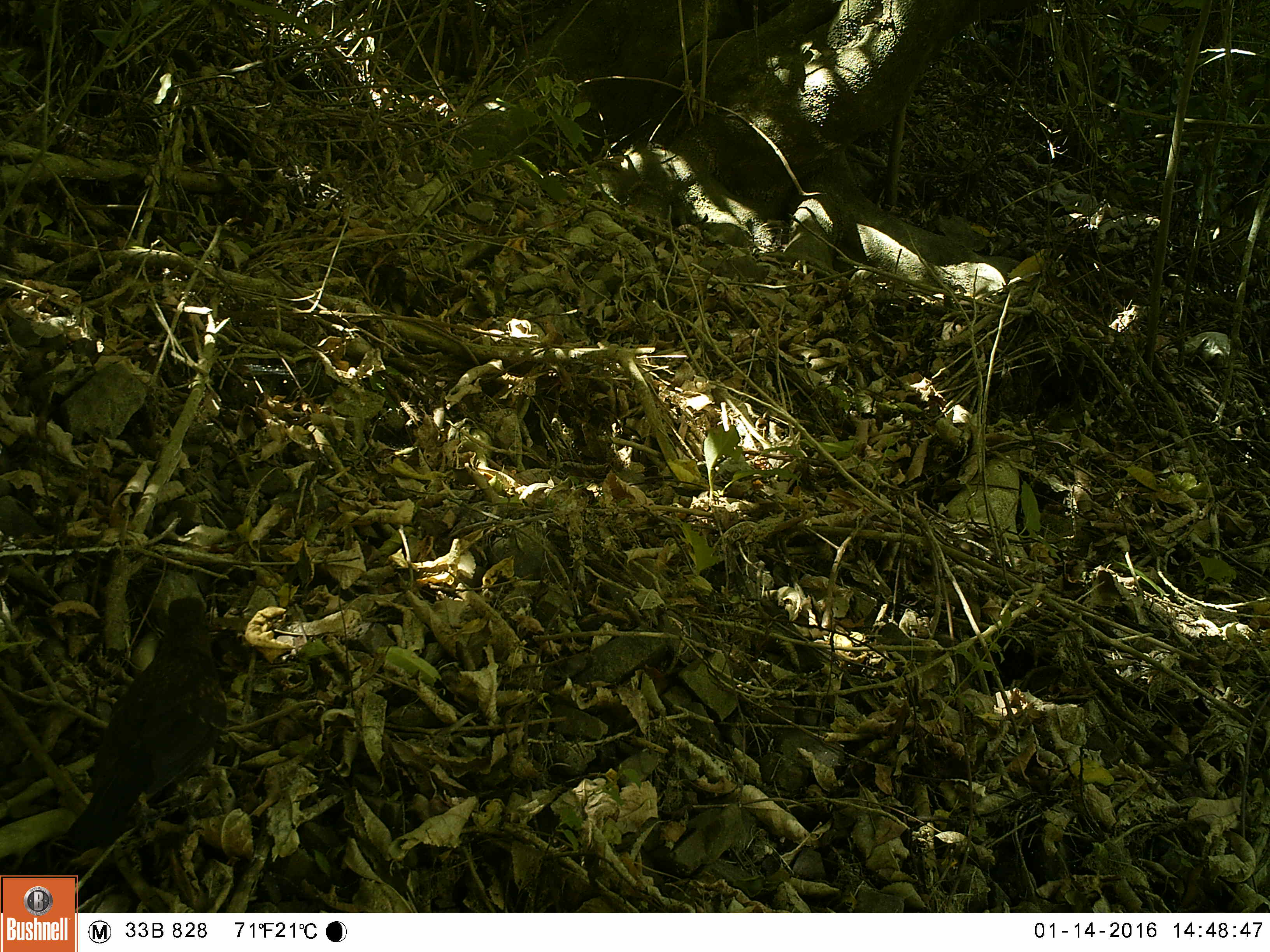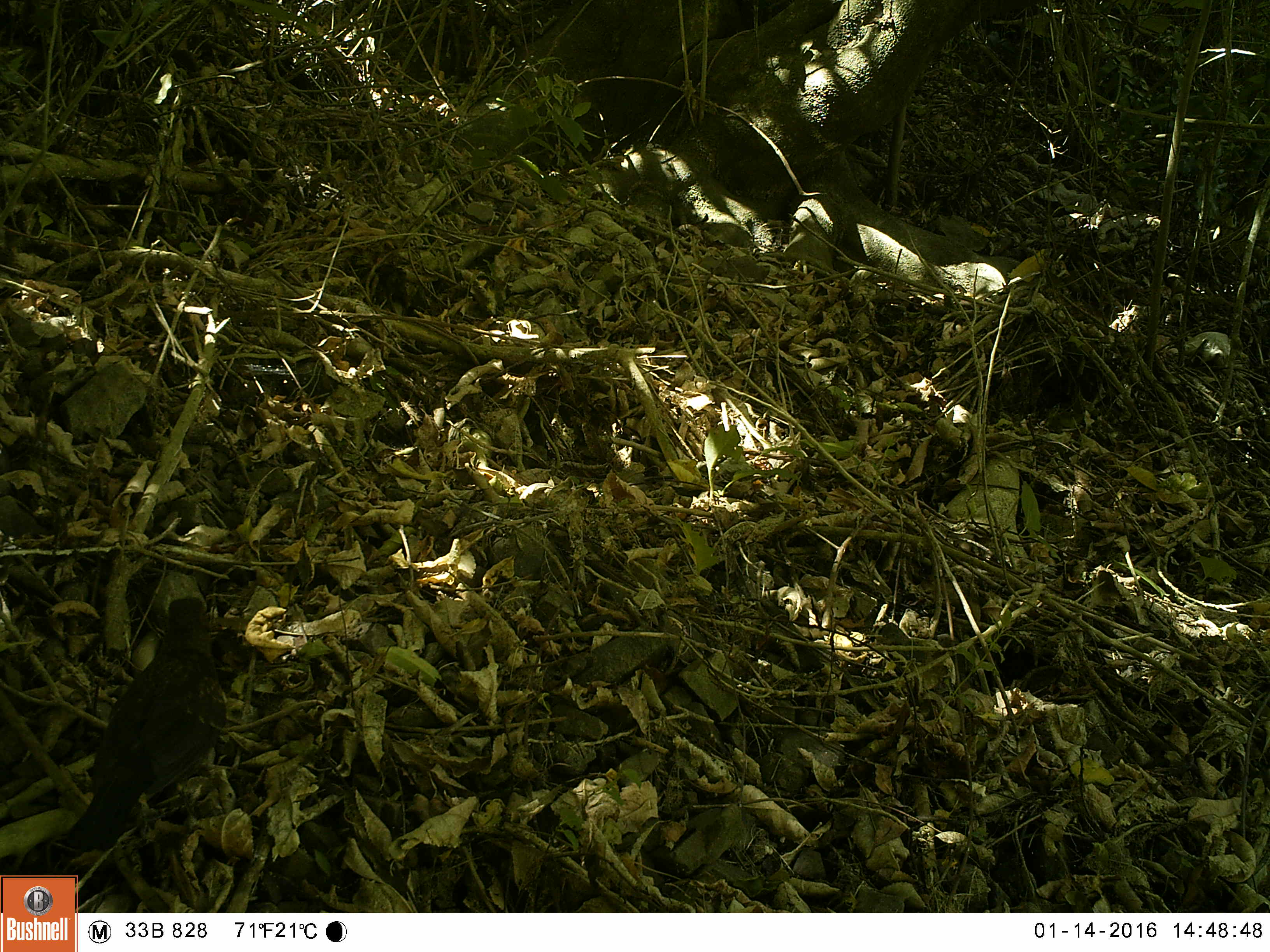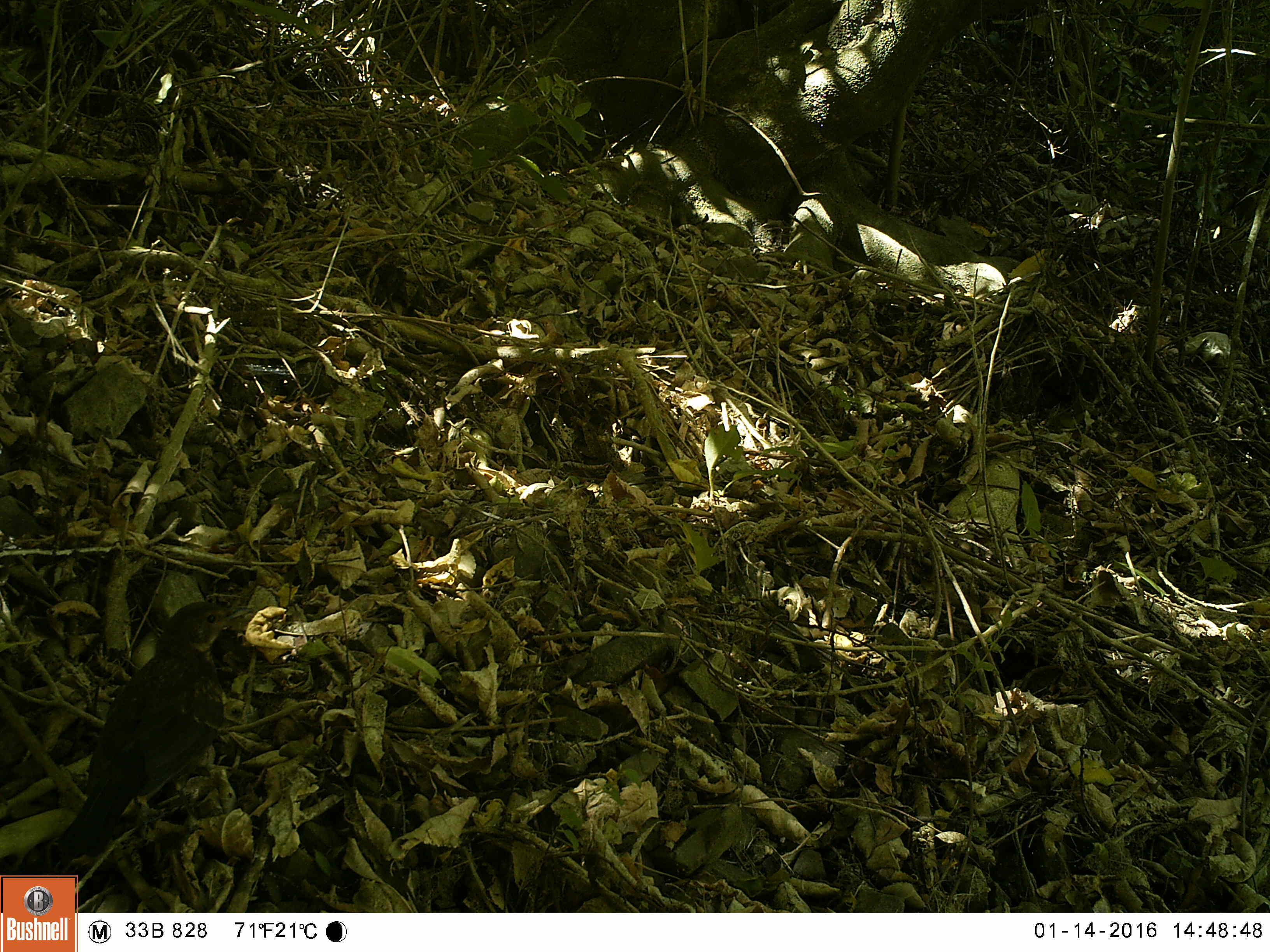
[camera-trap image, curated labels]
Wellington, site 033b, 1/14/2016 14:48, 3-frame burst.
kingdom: Animalia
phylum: Chordata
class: Aves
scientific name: Aves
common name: bird